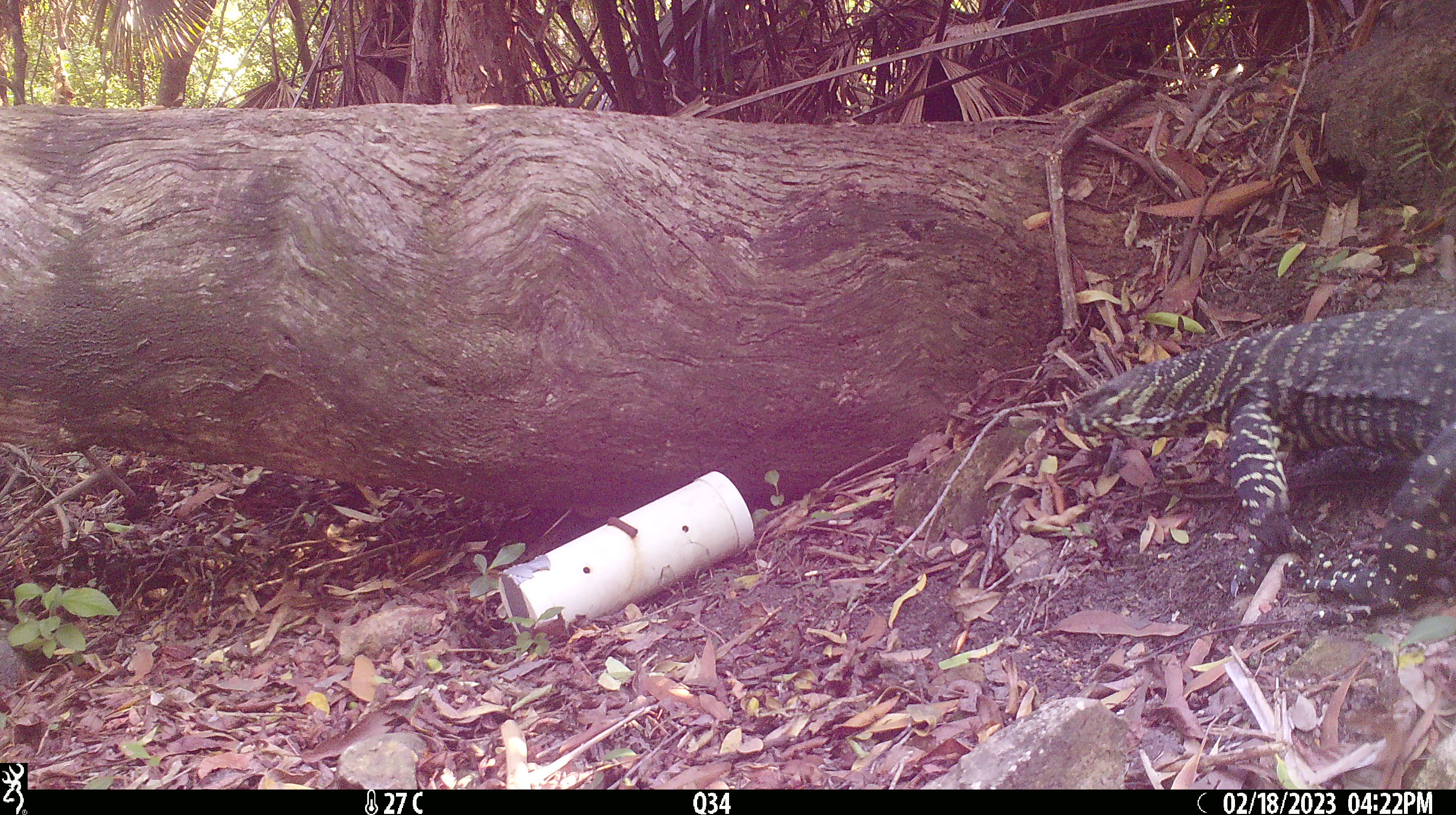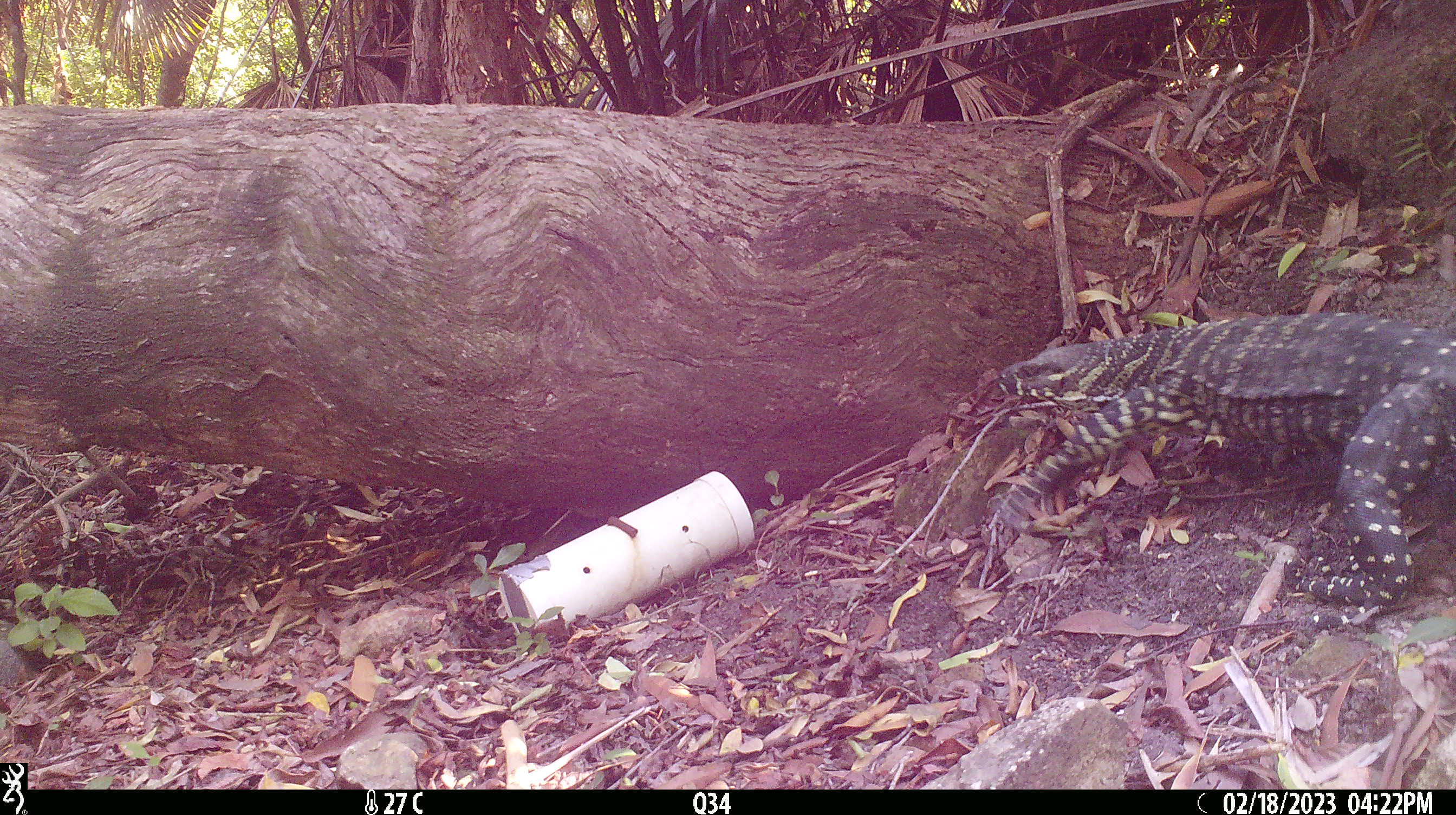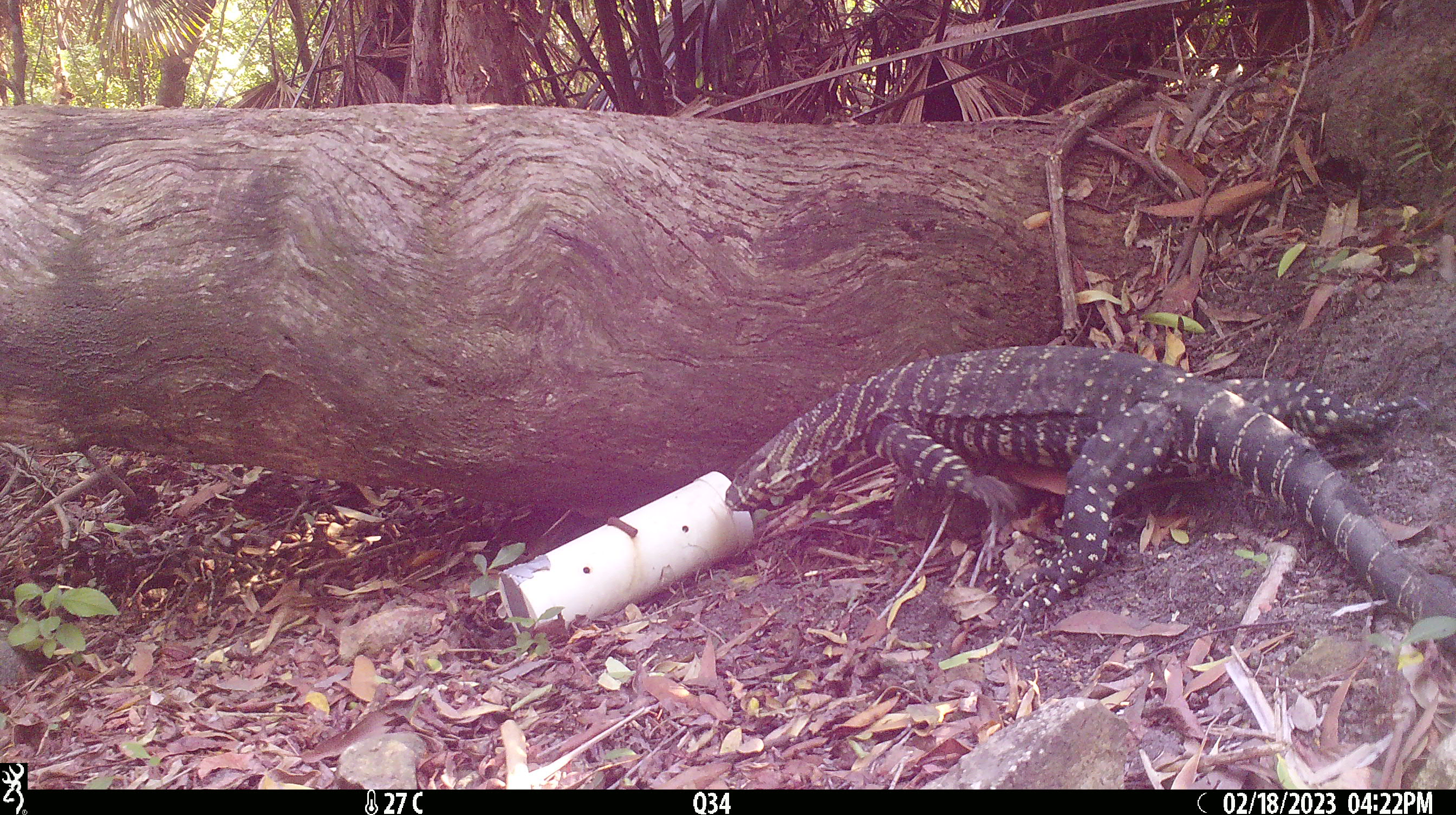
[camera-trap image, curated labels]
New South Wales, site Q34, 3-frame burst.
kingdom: Animalia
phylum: Chordata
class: Reptilia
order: Squamata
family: Varanidae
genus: Varanus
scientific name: Varanus varius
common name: lace monitor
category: goanna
Goanna (lace monitor) (Varanus varius).